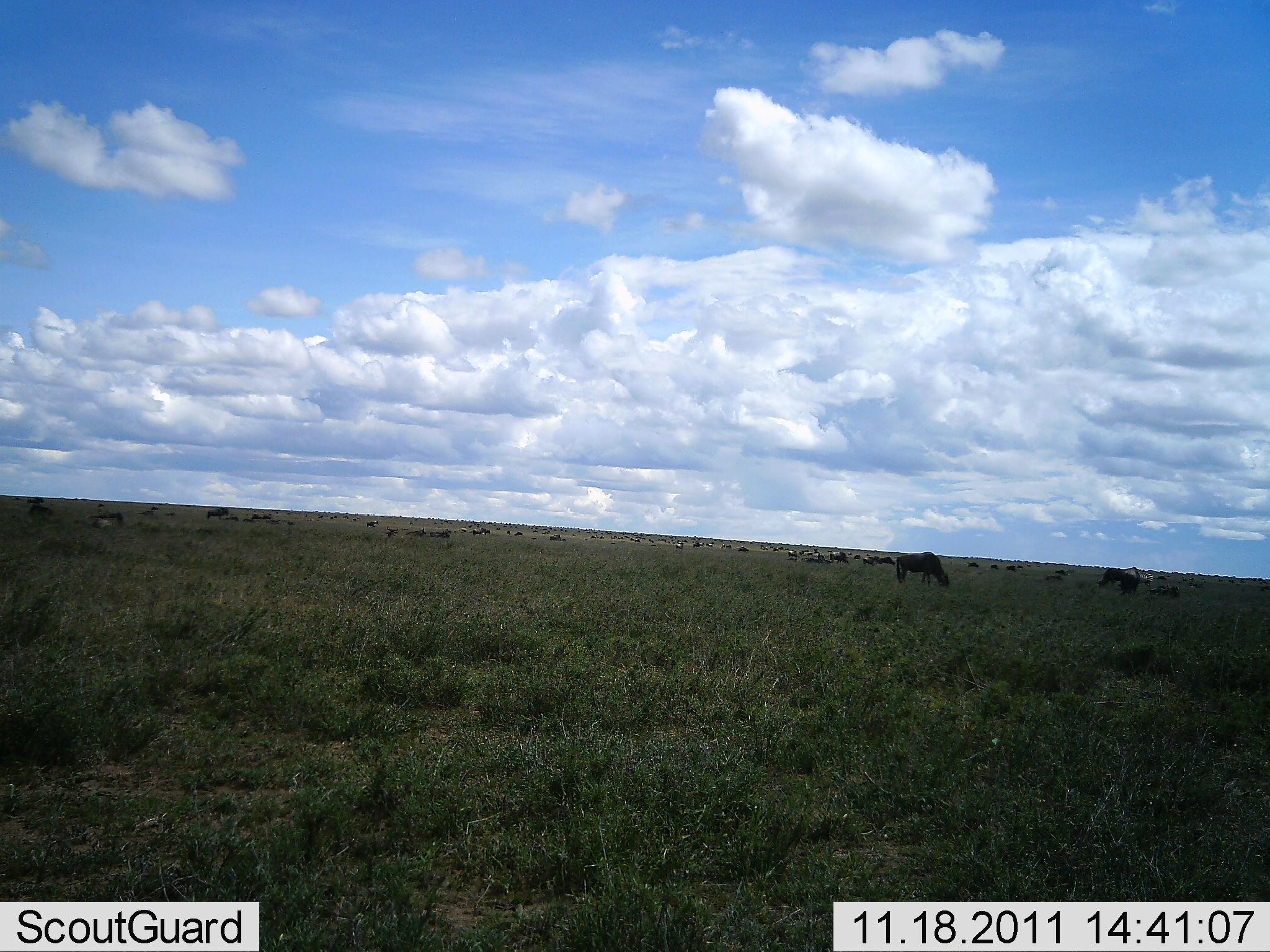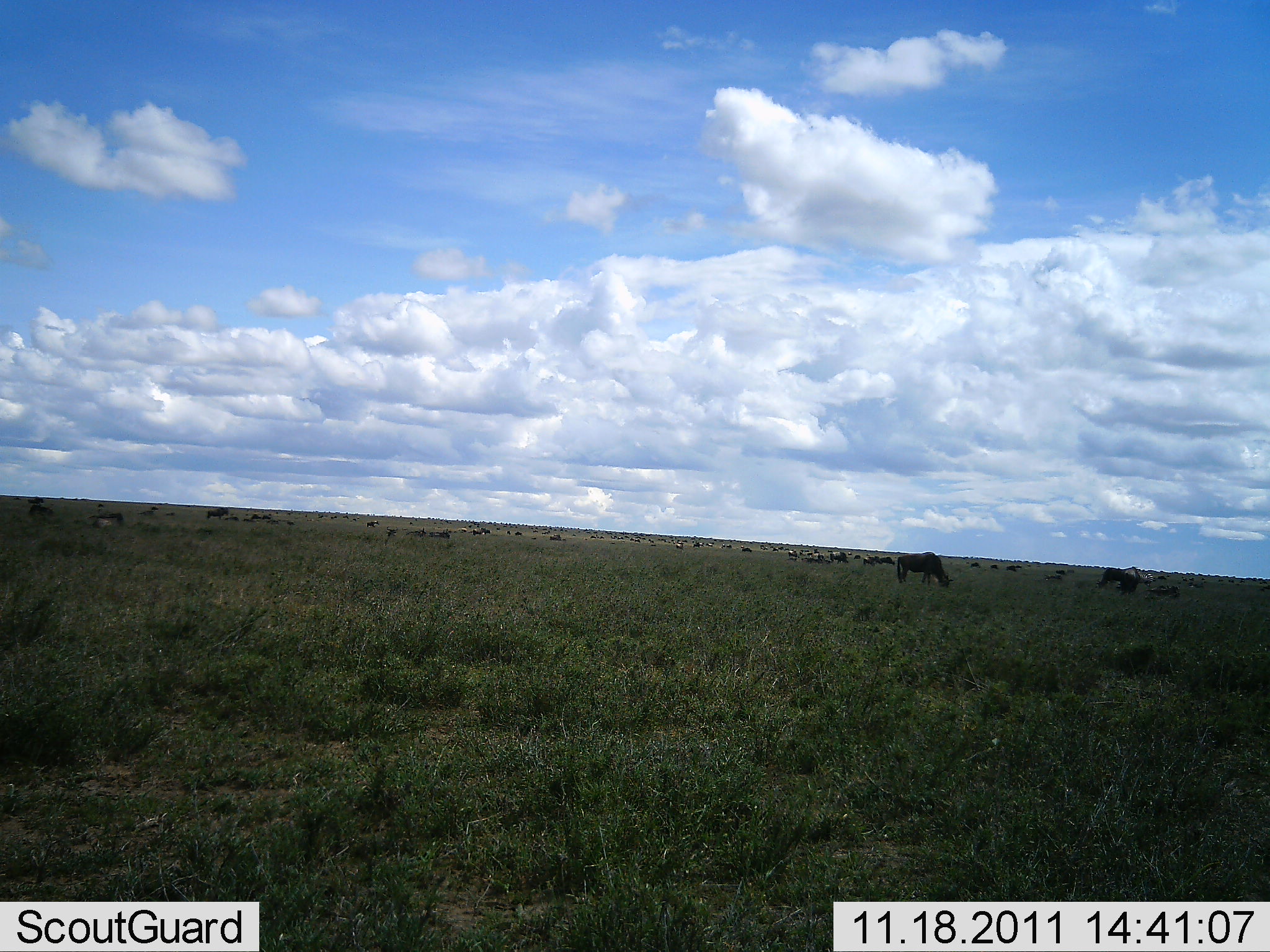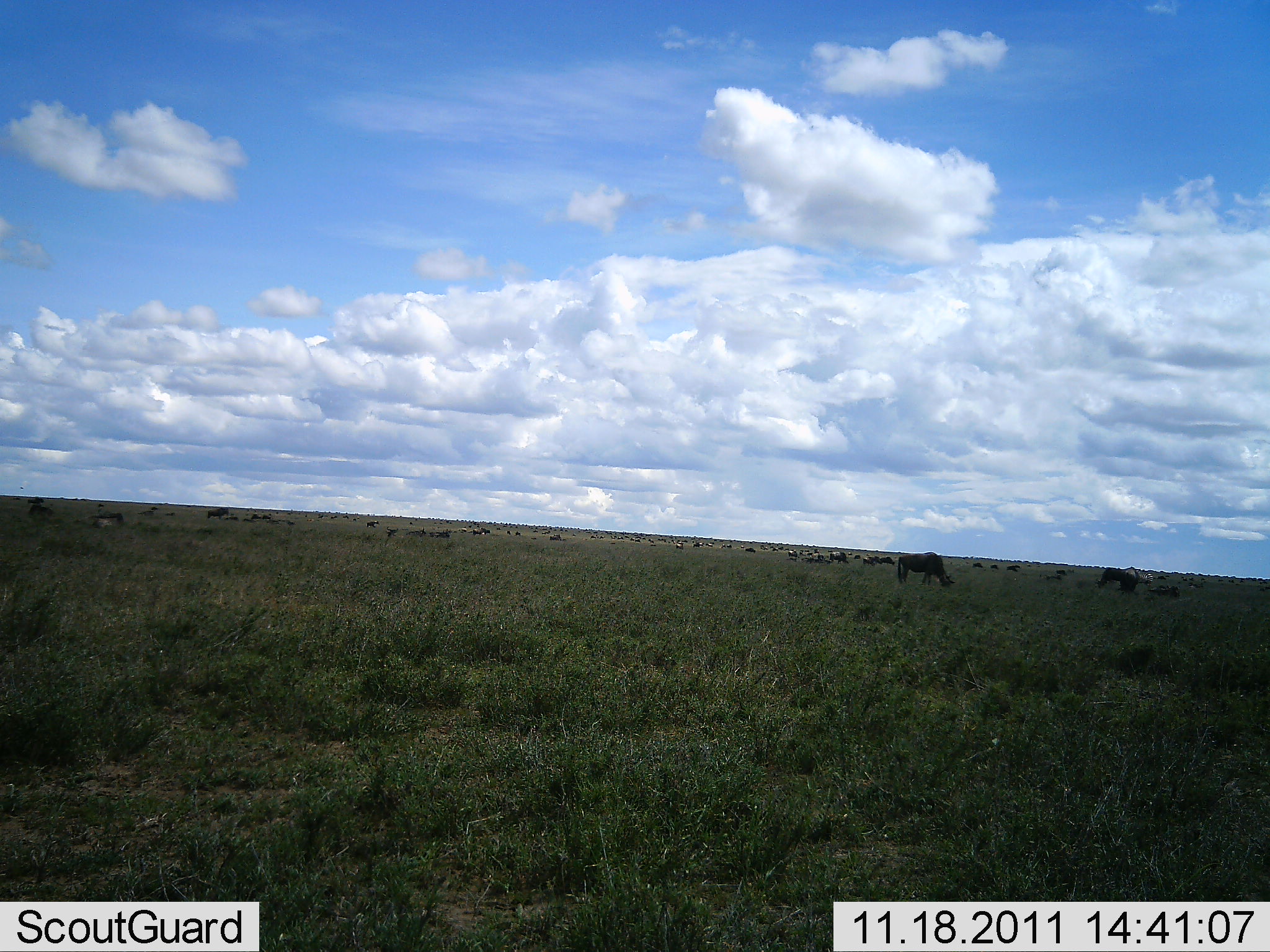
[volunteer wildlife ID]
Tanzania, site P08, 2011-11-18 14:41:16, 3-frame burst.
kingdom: Animalia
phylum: Chordata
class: Mammalia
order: Artiodactyla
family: Bovidae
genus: Connochaetes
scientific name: Connochaetes taurinus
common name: blue wildebeest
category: wildebeest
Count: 11-50.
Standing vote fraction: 25%.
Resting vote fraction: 0%.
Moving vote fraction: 17%.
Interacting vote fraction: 17%.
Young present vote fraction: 0%.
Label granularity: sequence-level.